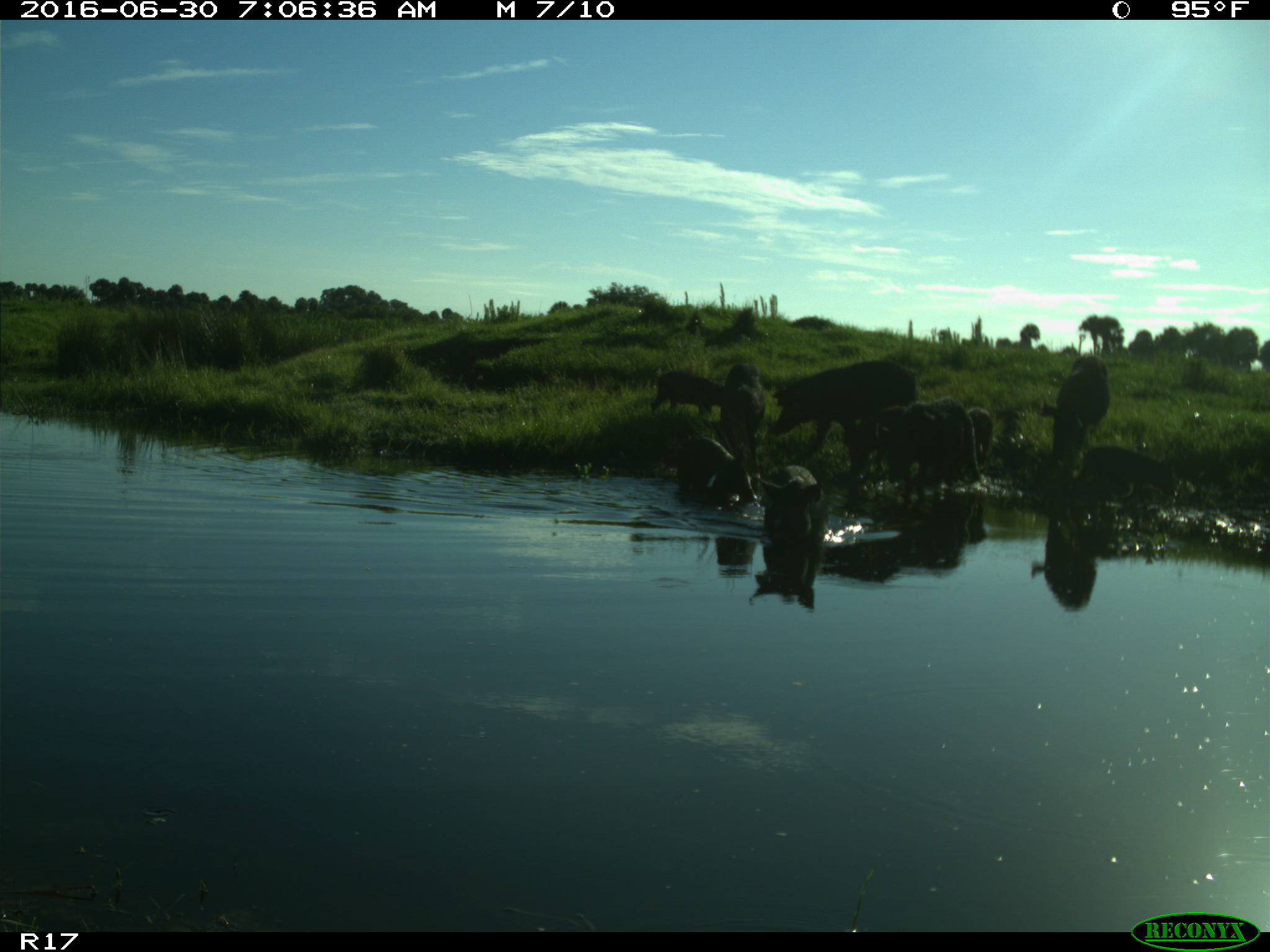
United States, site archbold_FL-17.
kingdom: Animalia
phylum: Chordata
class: Mammalia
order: Artiodactyla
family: Suidae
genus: Sus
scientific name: Sus scrofa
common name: wild boar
Sus scrofa (wild boar).